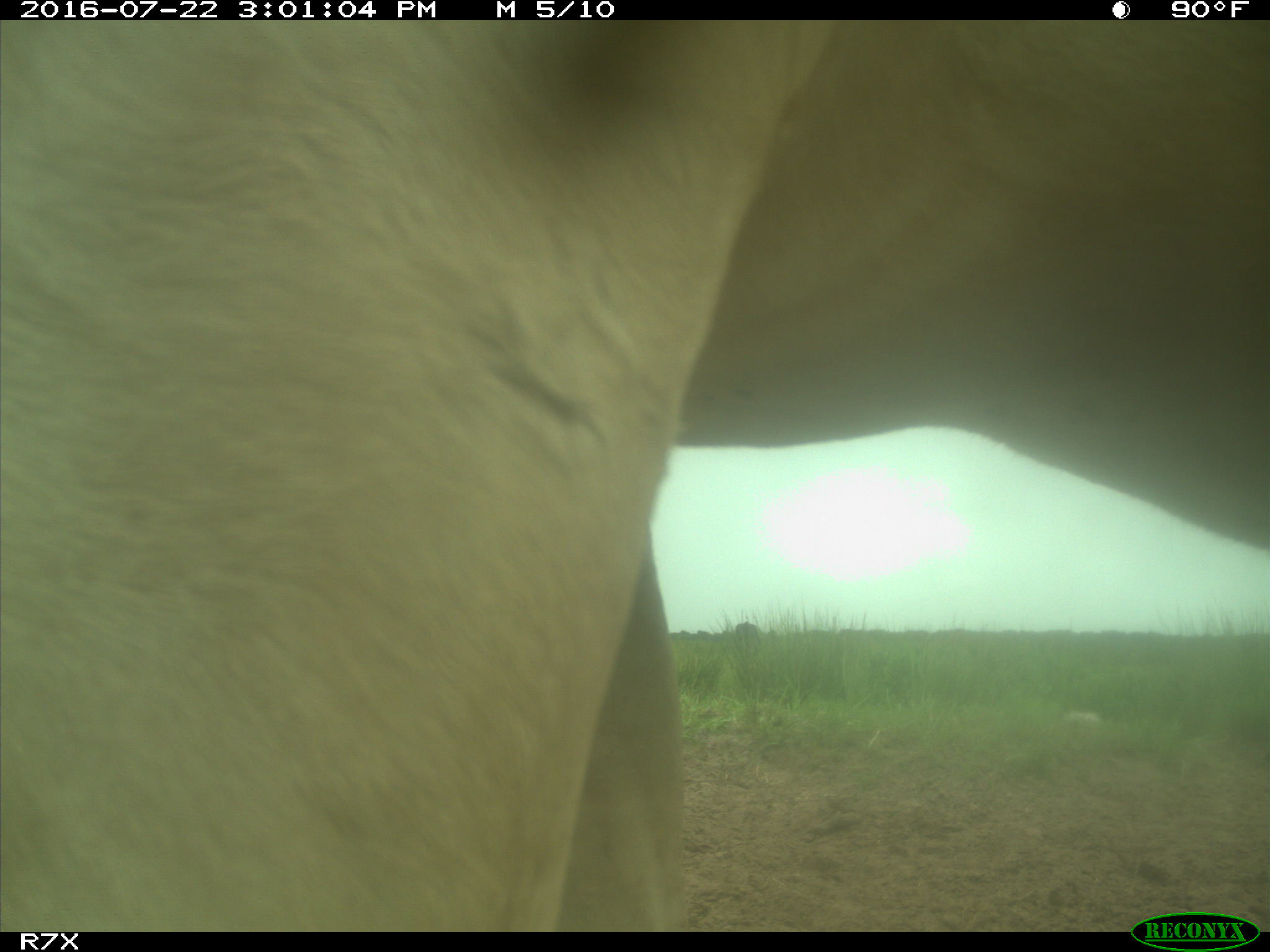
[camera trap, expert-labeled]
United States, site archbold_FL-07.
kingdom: Animalia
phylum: Chordata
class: Mammalia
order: Artiodactyla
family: Bovidae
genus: Bos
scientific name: Bos taurus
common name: domestic cow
Bos taurus (domestic cow).